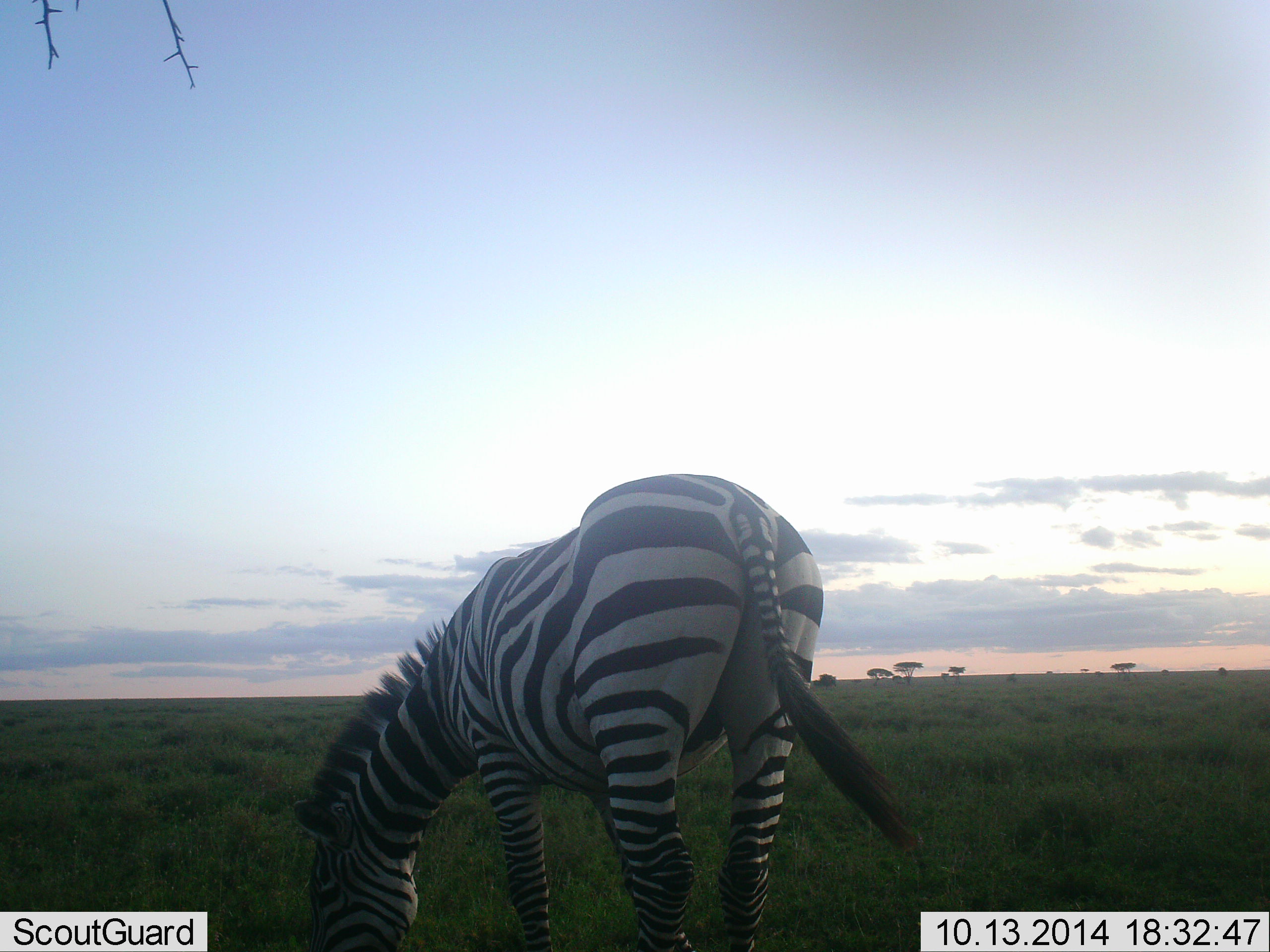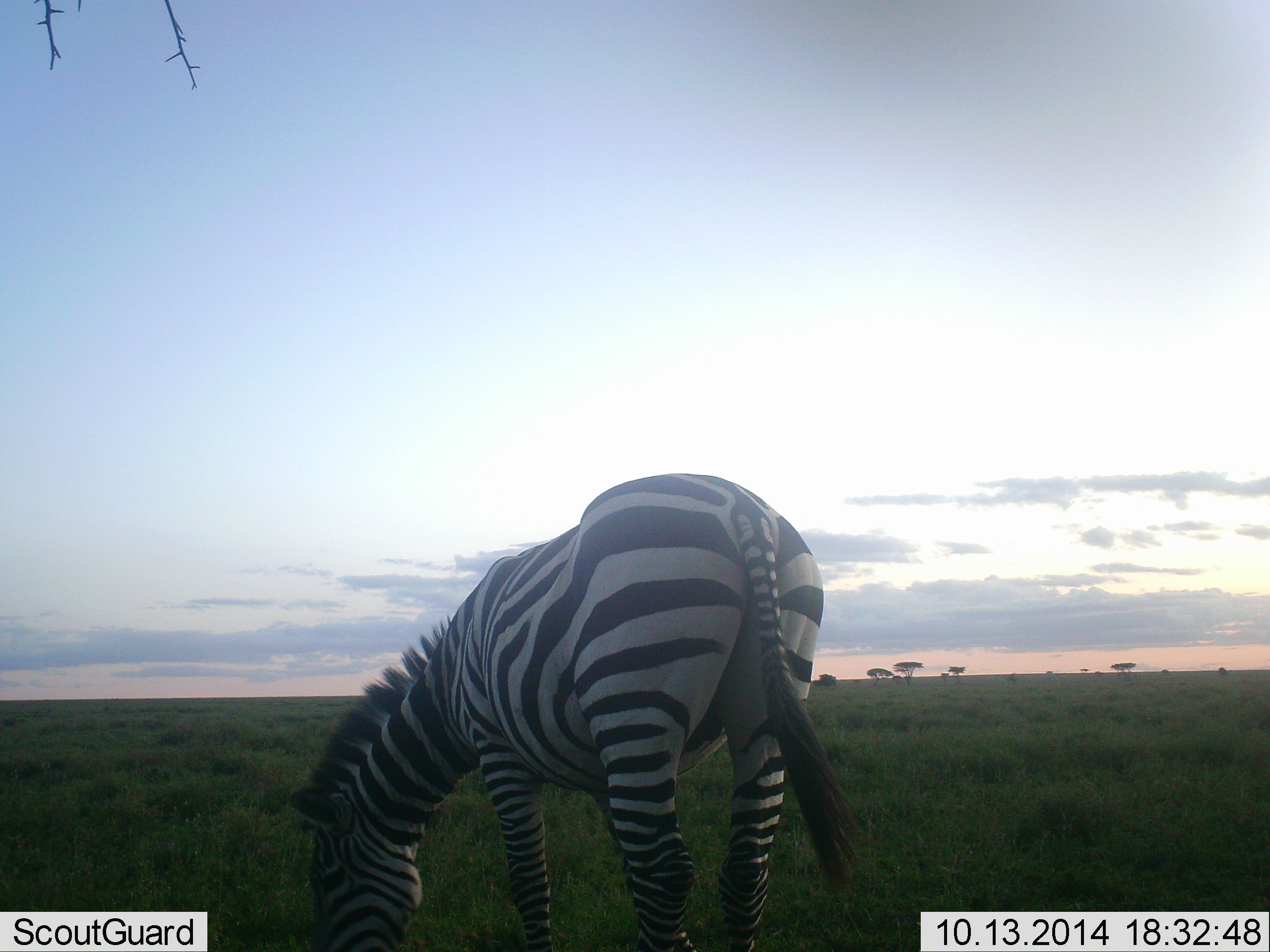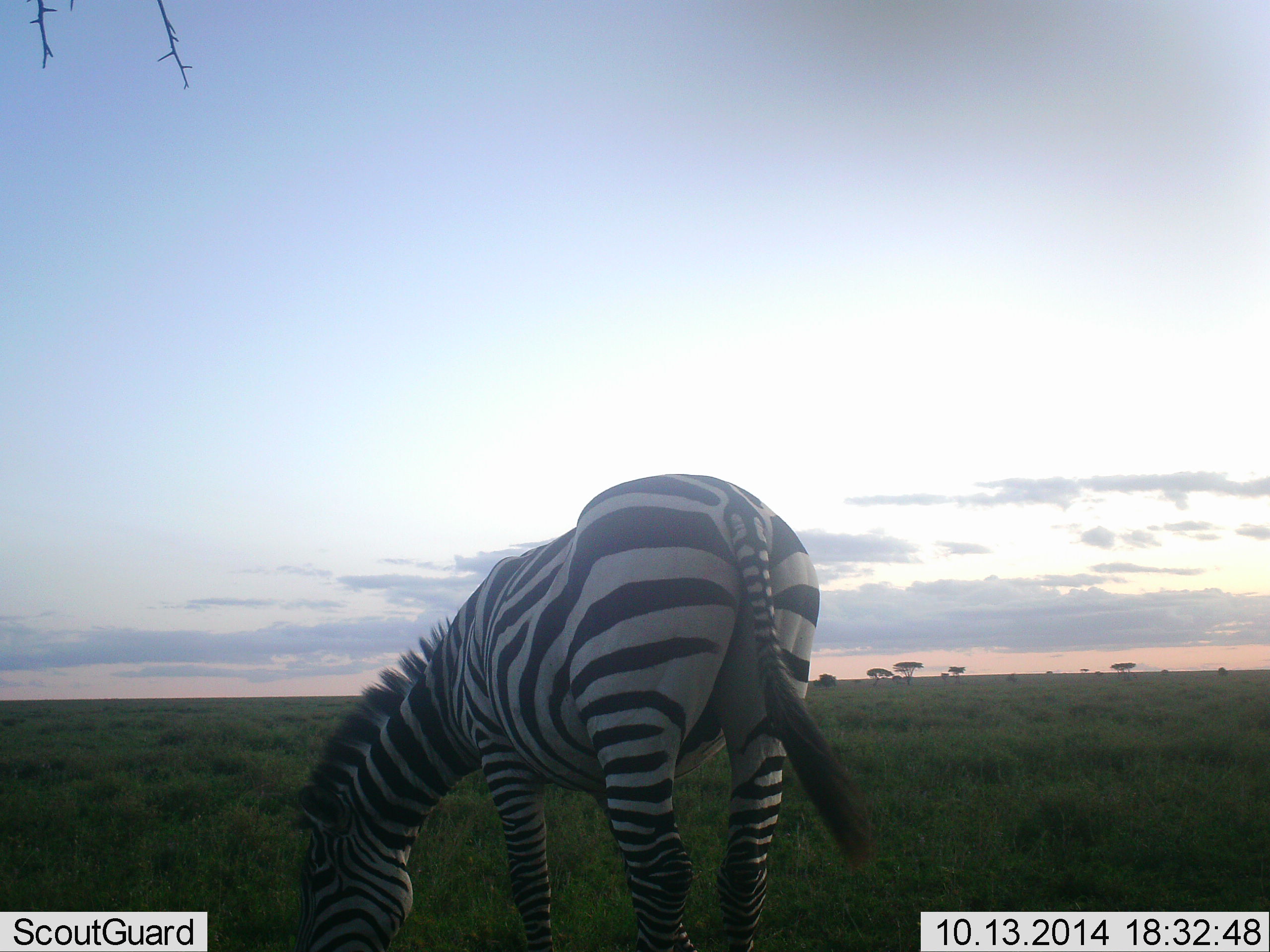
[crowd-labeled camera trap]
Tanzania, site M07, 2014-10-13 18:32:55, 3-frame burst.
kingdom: Animalia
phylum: Chordata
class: Mammalia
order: Perissodactyla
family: Equidae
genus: Equus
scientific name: Equus quagga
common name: plains zebra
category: zebra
Zebra (plains zebra) (Equus quagga), count 1. Behavior (volunteer vote fractions): standing 20%, resting 0%, moving 0%, interacting 0%. Young present (vote fraction): 0%. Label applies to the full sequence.